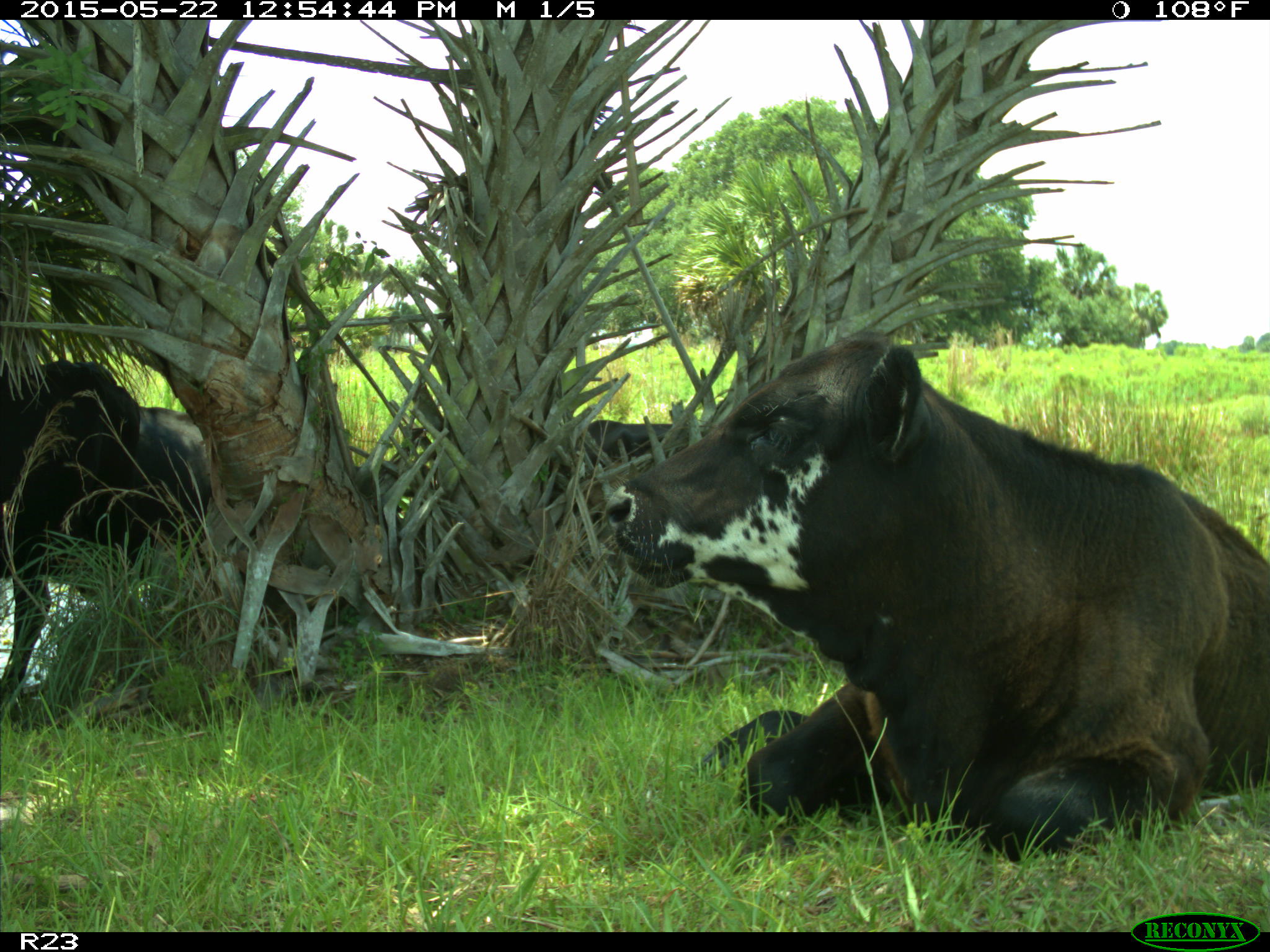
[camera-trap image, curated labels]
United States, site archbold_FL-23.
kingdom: Animalia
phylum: Chordata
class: Mammalia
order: Artiodactyla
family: Bovidae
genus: Bos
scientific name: Bos taurus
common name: domestic cow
Bos taurus (domestic cow).